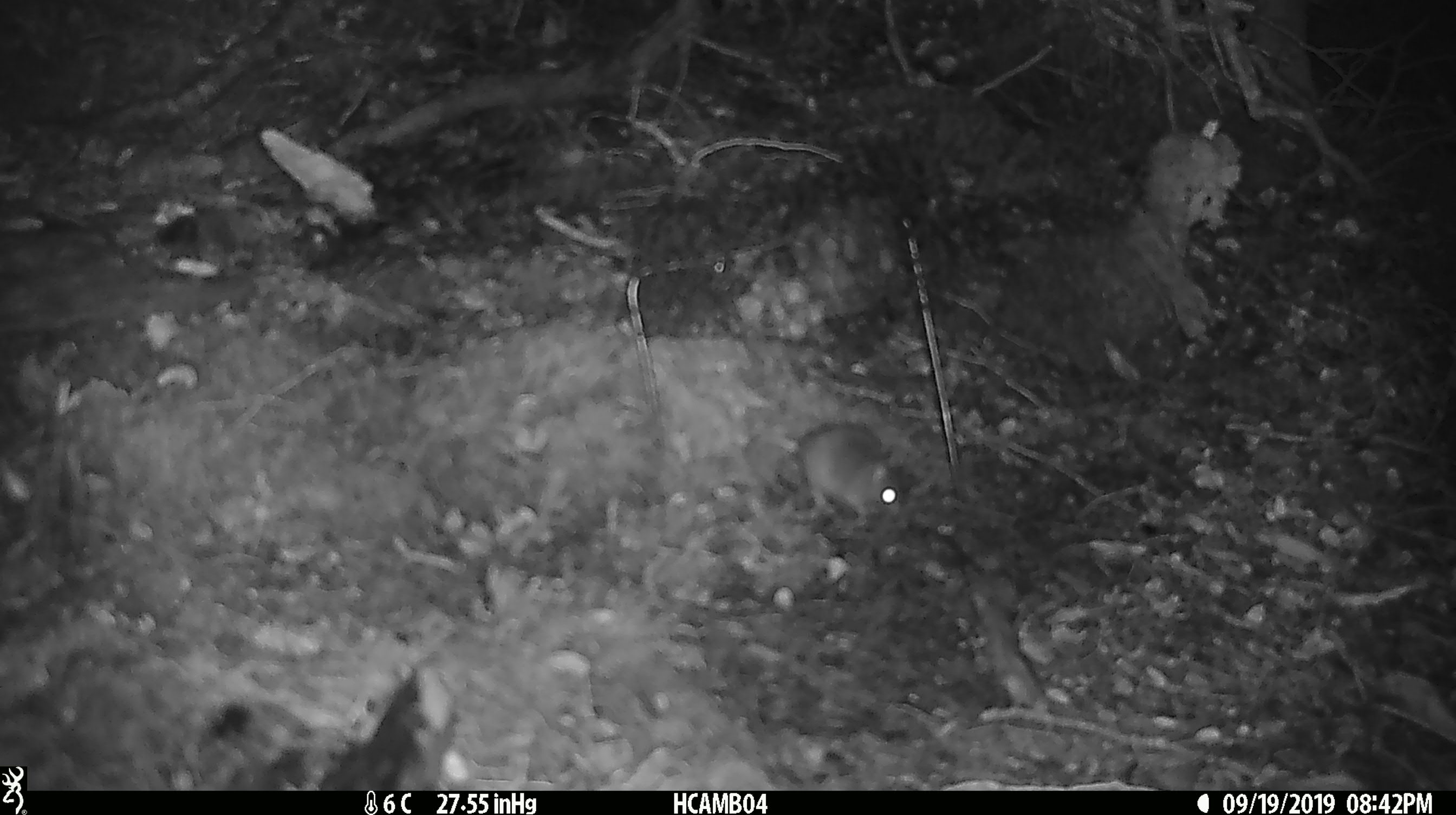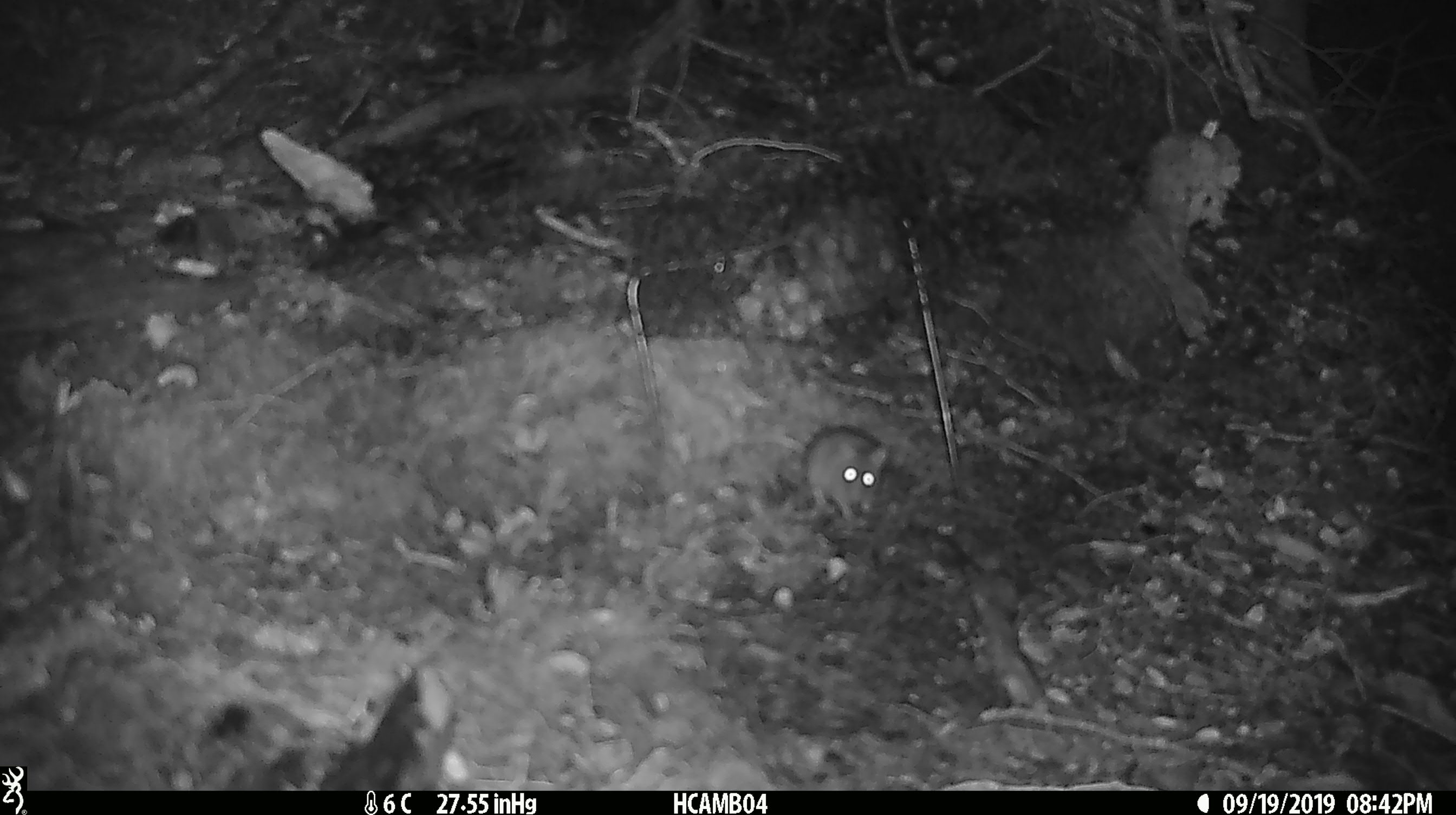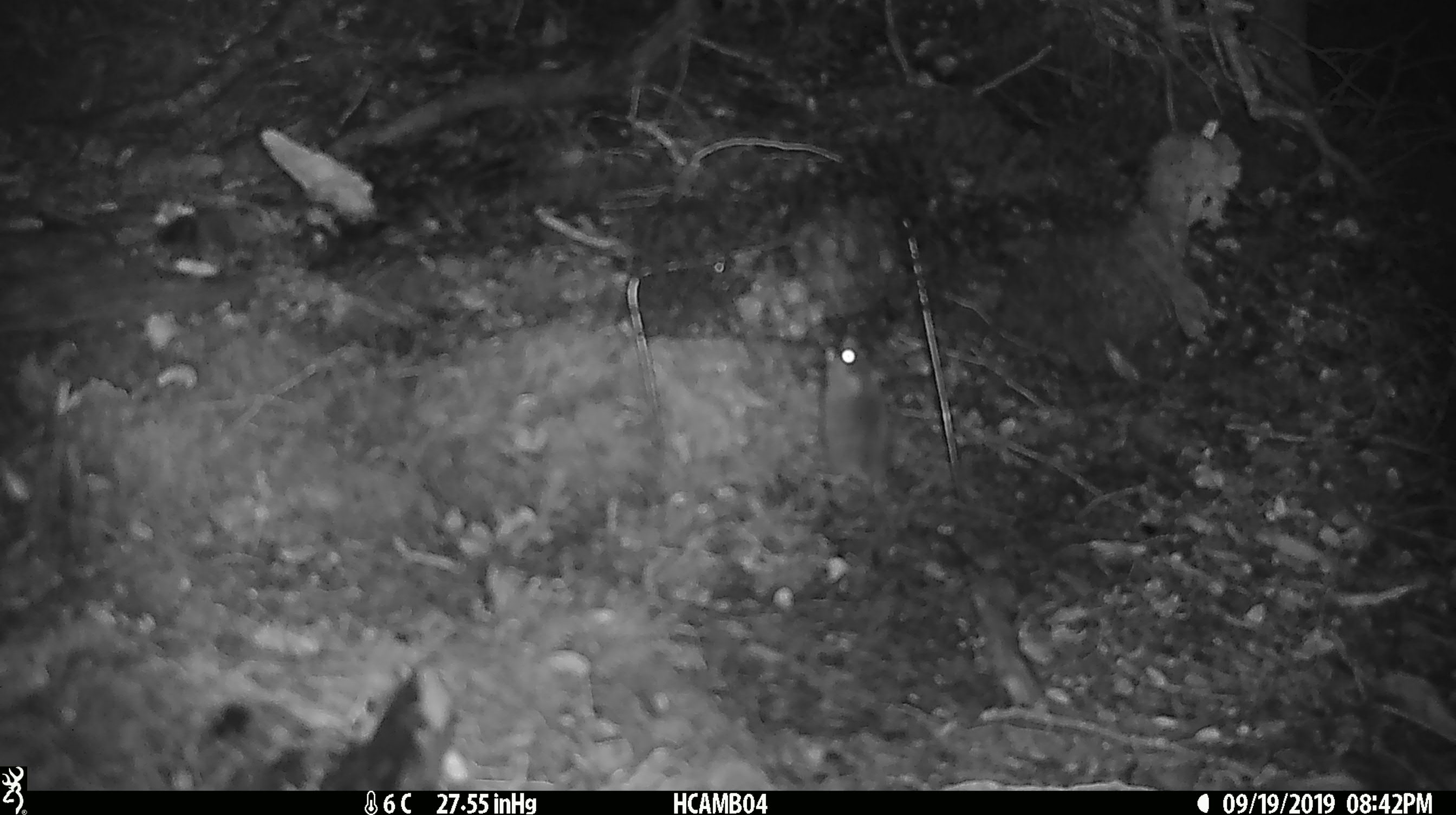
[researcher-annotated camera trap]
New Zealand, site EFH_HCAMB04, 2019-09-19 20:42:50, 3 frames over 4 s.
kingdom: Animalia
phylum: Chordata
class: Mammalia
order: Rodentia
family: Muridae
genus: Mus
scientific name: Mus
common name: mouse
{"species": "mouse (Mus)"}